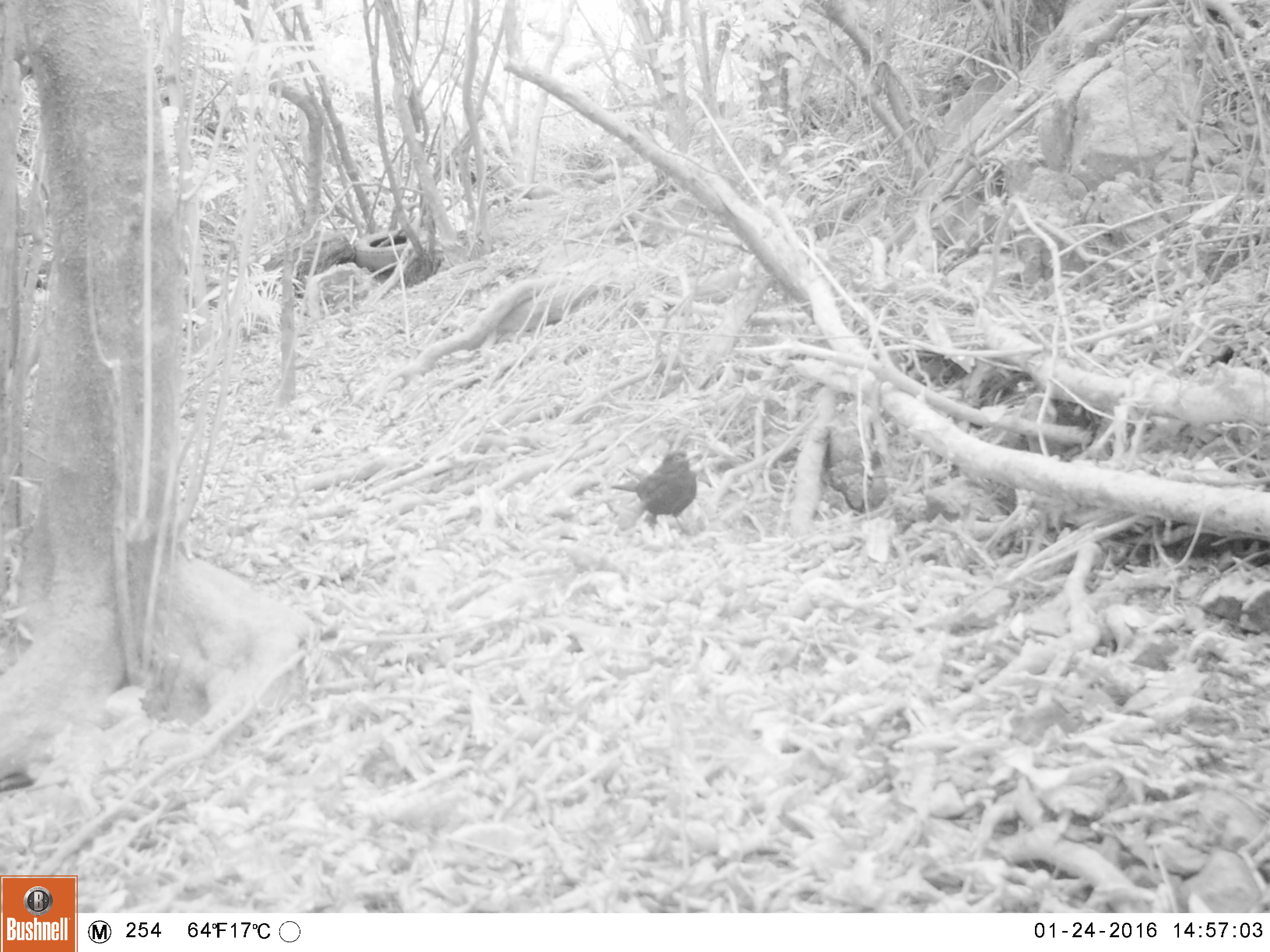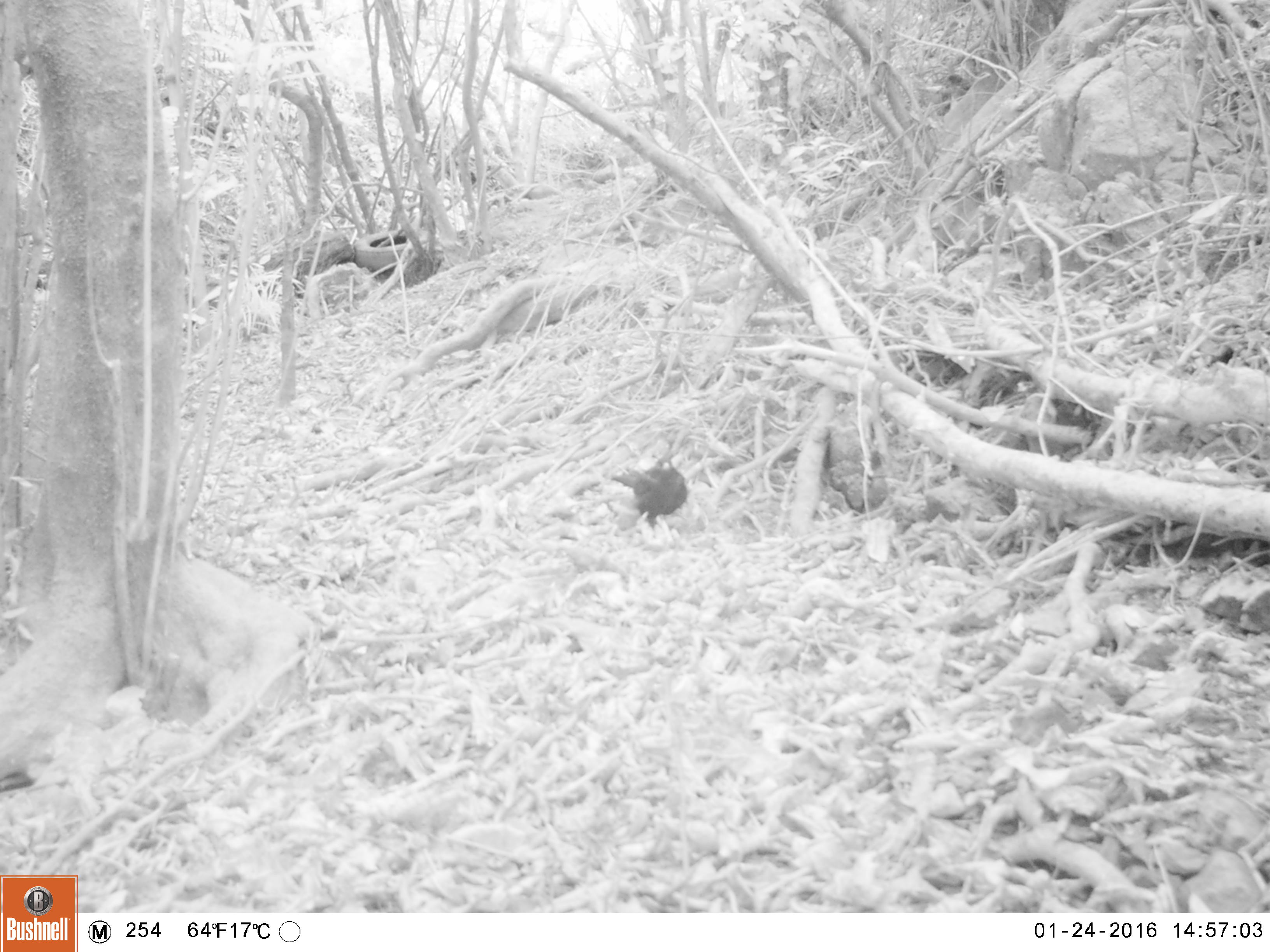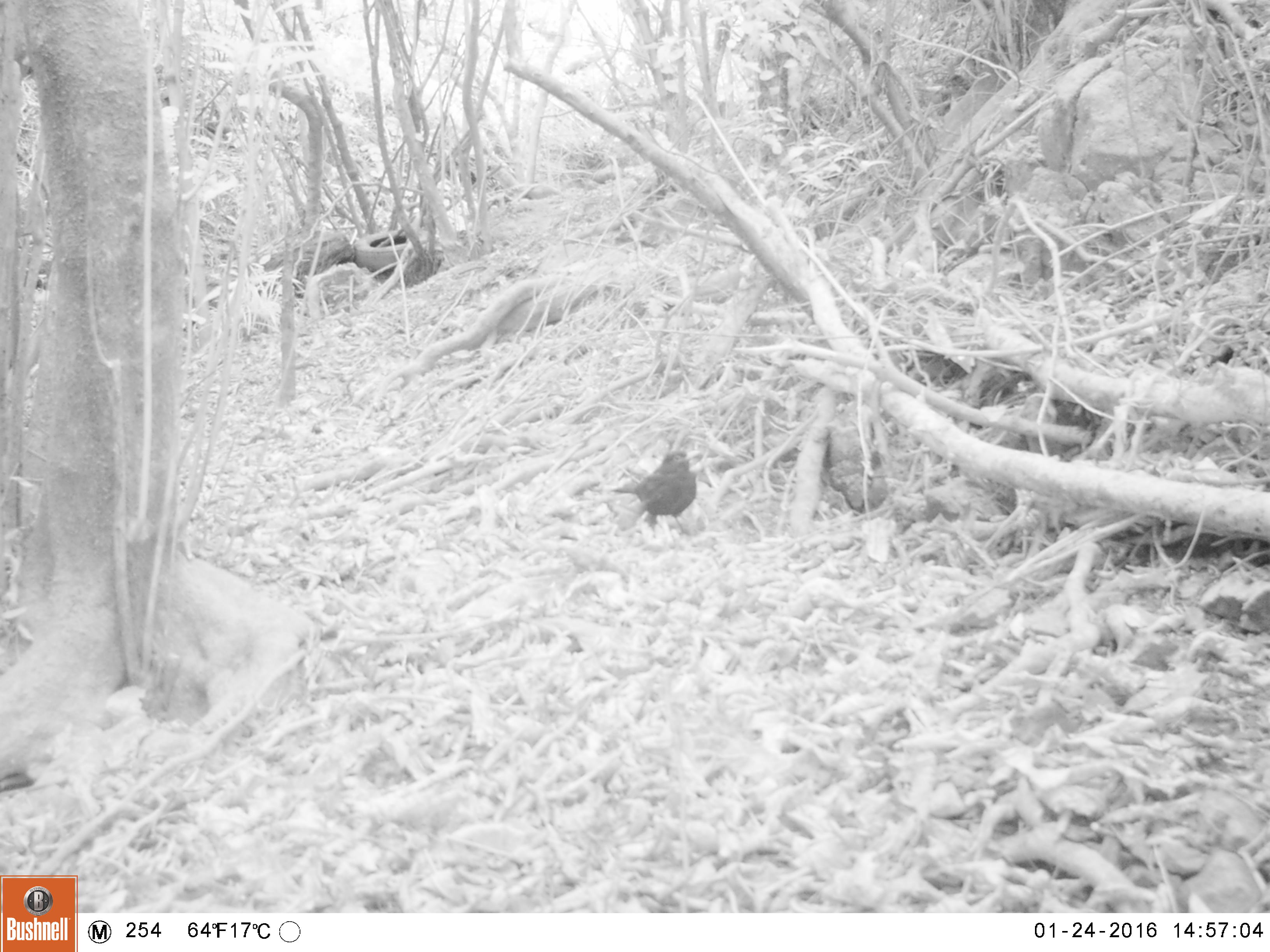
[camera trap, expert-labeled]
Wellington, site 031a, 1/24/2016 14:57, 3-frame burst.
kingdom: Animalia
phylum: Chordata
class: Aves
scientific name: Aves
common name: bird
Bird (Aves).